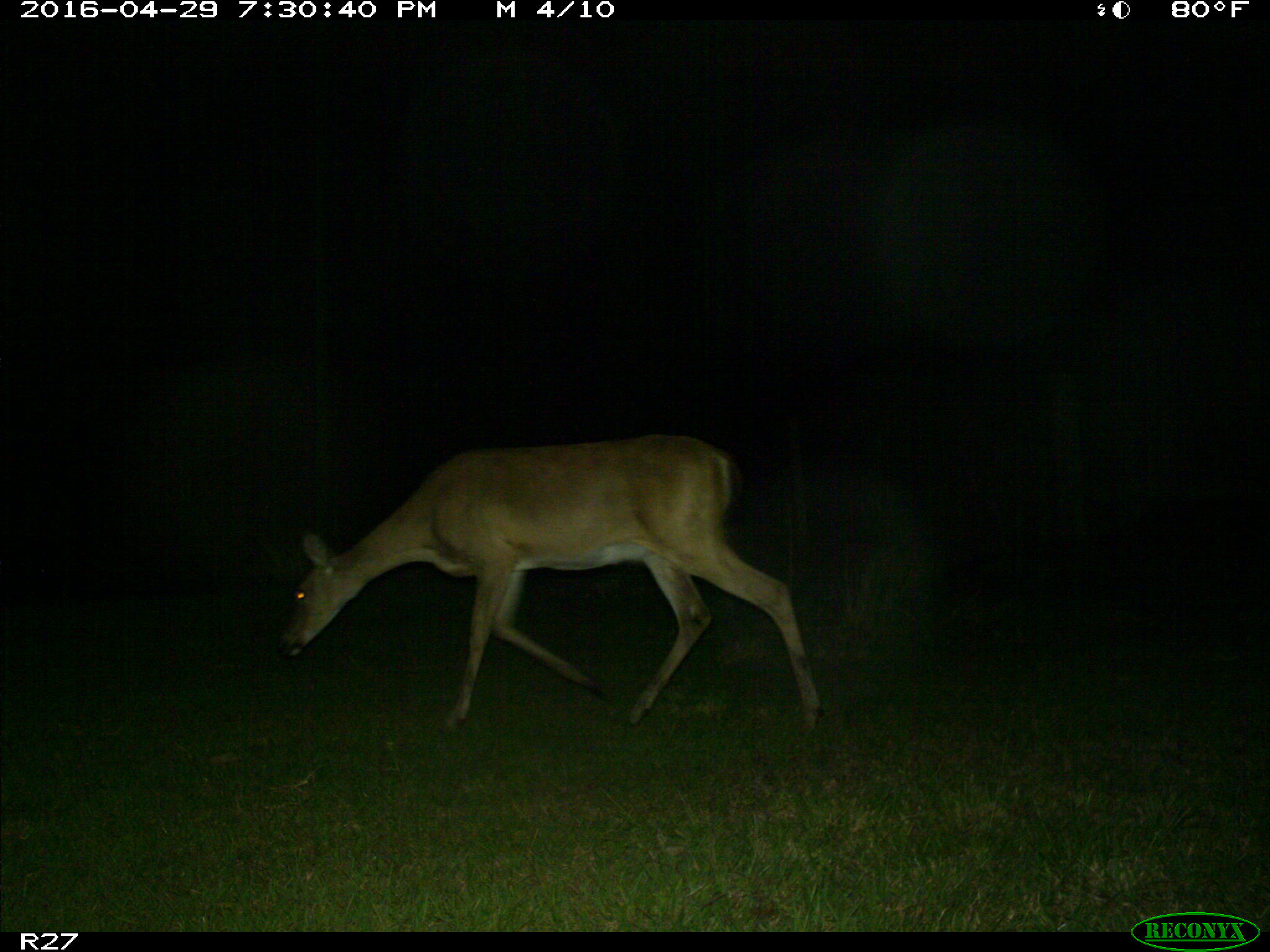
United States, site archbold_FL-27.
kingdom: Animalia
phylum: Chordata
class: Mammalia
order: Artiodactyla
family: Cervidae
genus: Odocoileus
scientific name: Odocoileus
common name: deer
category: unidentified deer